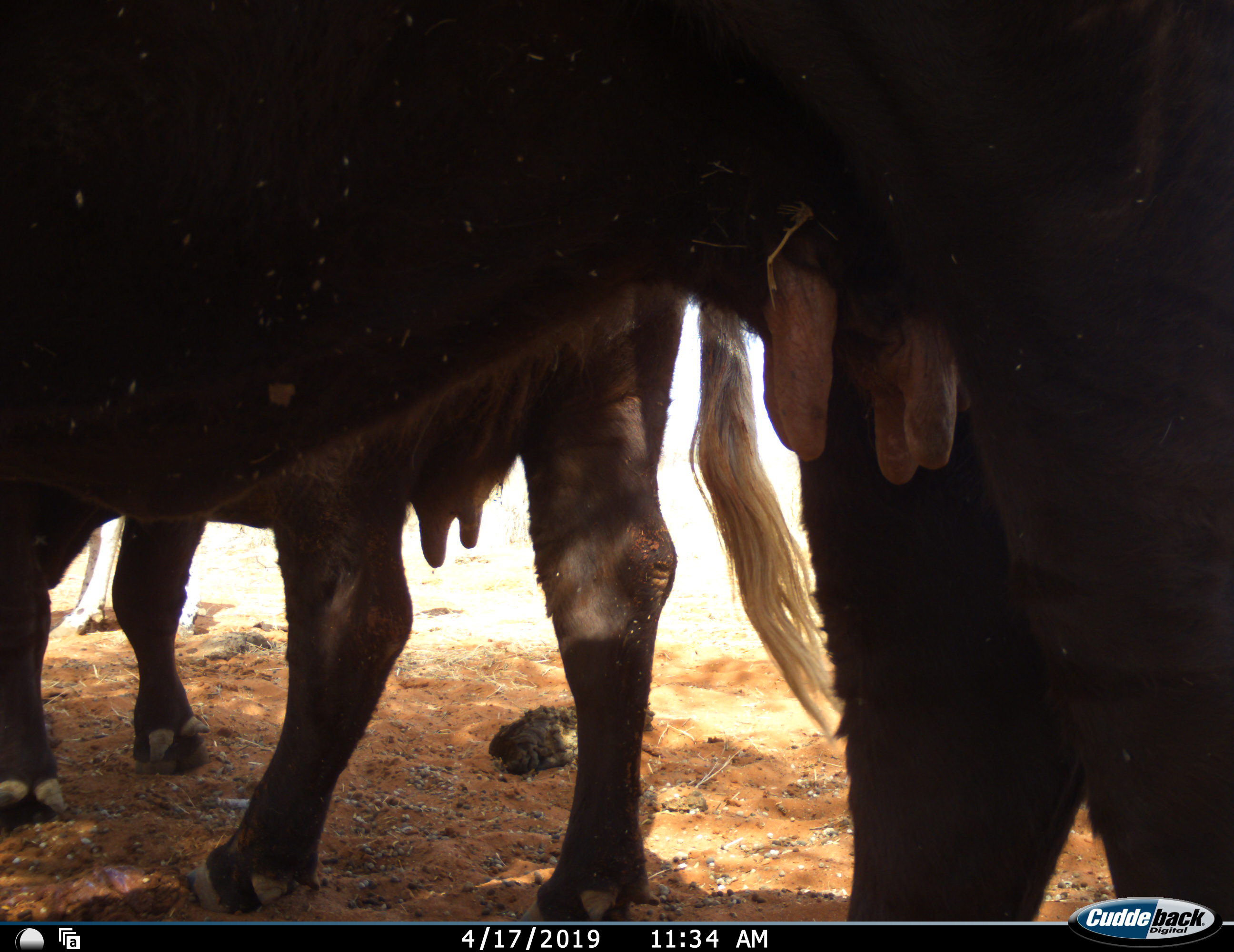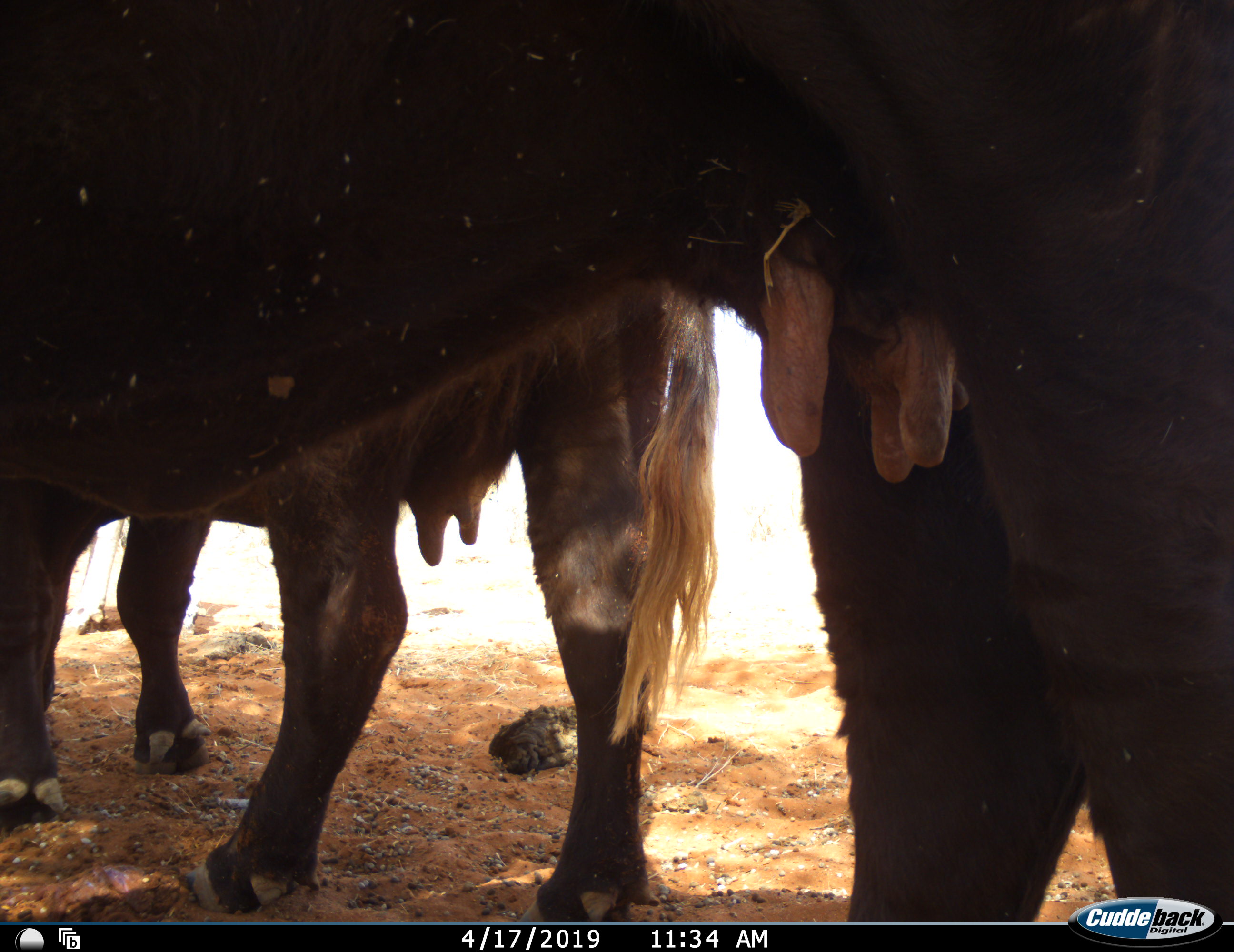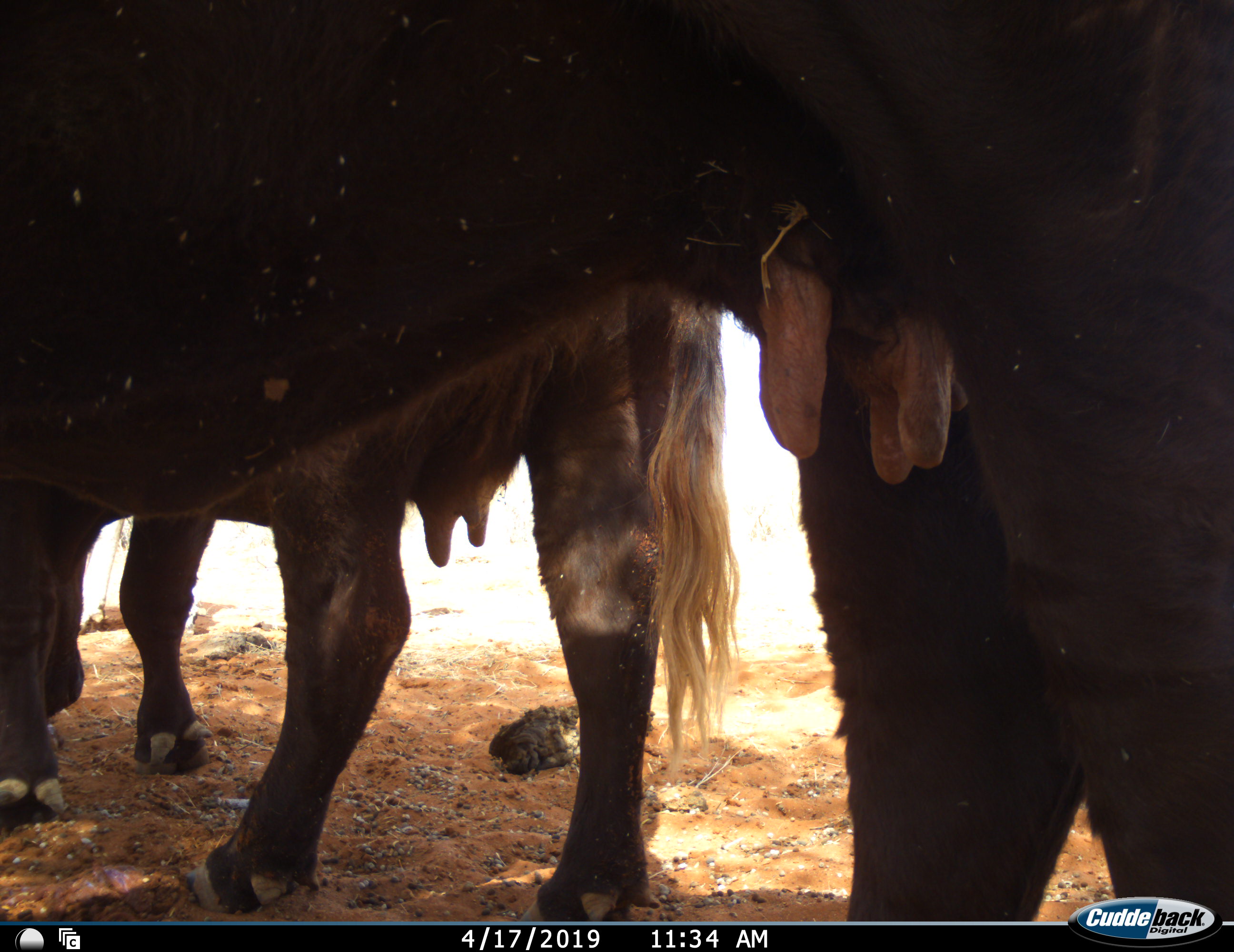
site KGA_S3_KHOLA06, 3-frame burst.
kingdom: Animalia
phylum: Chordata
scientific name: Vertebrata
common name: domestic animal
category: domesticanimal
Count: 2.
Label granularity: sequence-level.